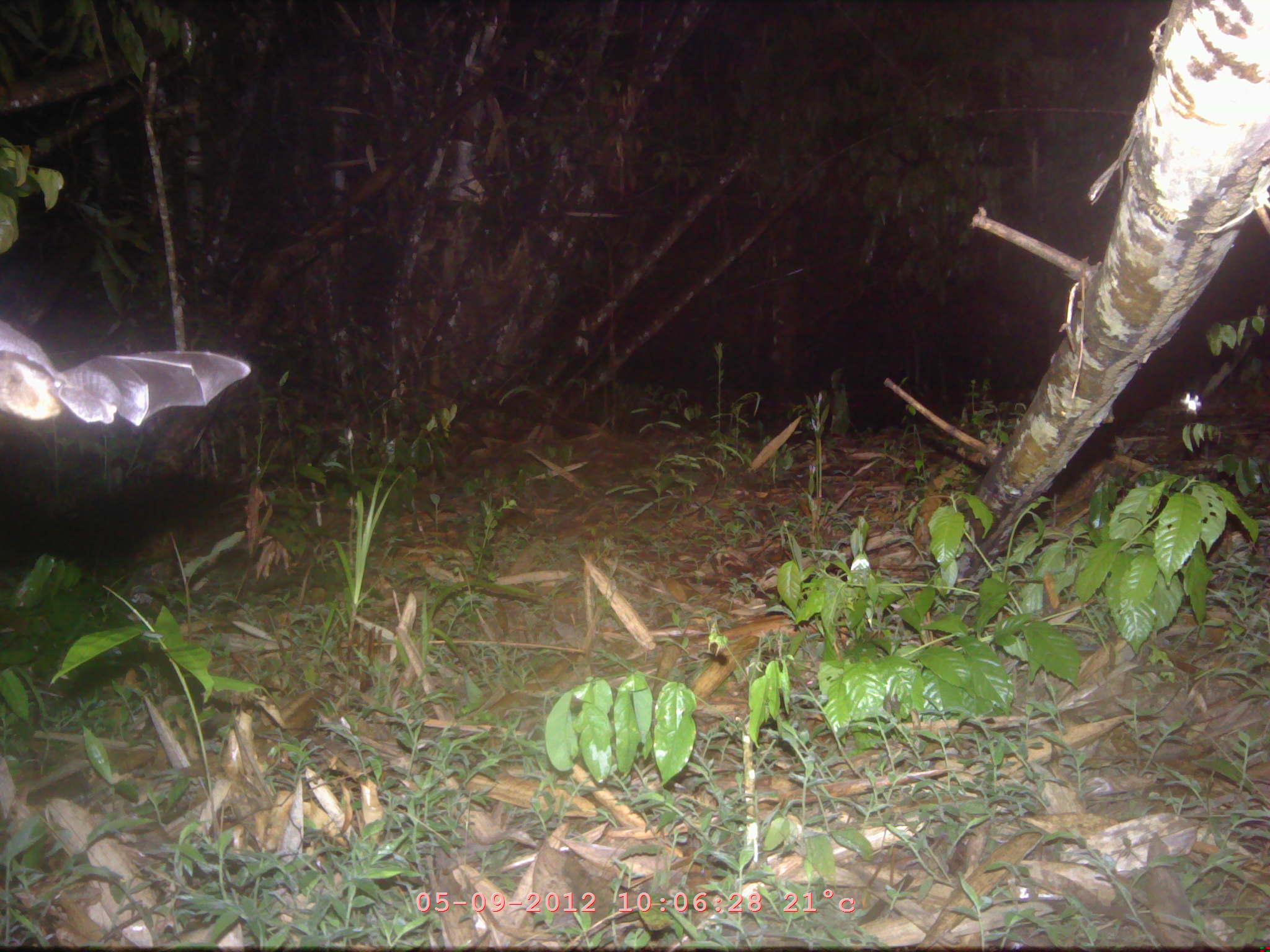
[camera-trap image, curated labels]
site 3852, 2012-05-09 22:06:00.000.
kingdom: Animalia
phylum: Chordata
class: Mammalia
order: Chiroptera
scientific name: Chiroptera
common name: bats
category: unknown bat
Unknown bat (bats) (Chiroptera), count 1.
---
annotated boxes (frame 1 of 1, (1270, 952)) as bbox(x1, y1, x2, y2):
unknown bat: bbox(0, 320, 251, 426)